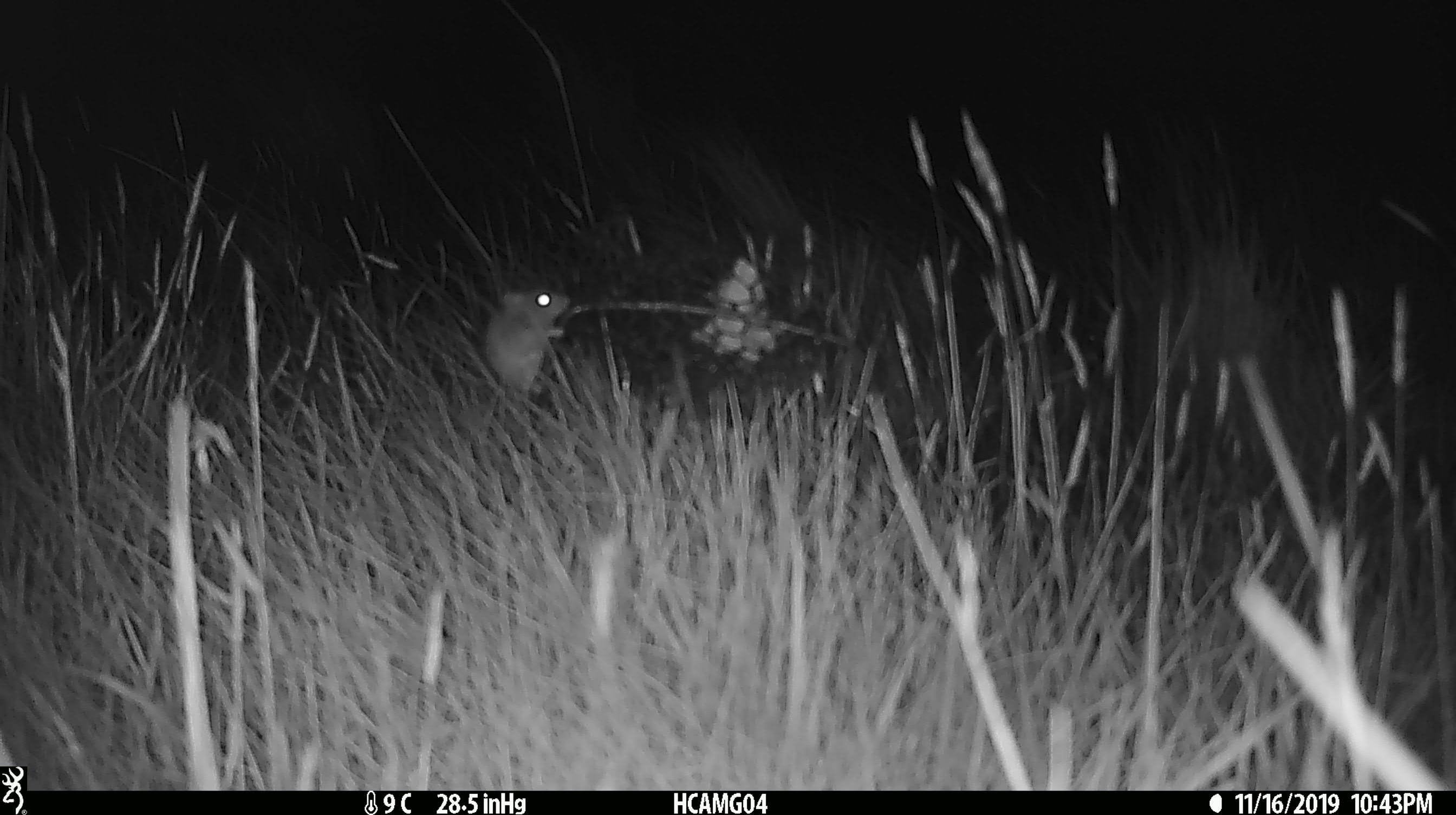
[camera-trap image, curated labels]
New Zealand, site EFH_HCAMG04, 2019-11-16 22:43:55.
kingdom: Animalia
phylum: Chordata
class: Mammalia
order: Rodentia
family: Muridae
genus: Mus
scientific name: Mus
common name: mouse